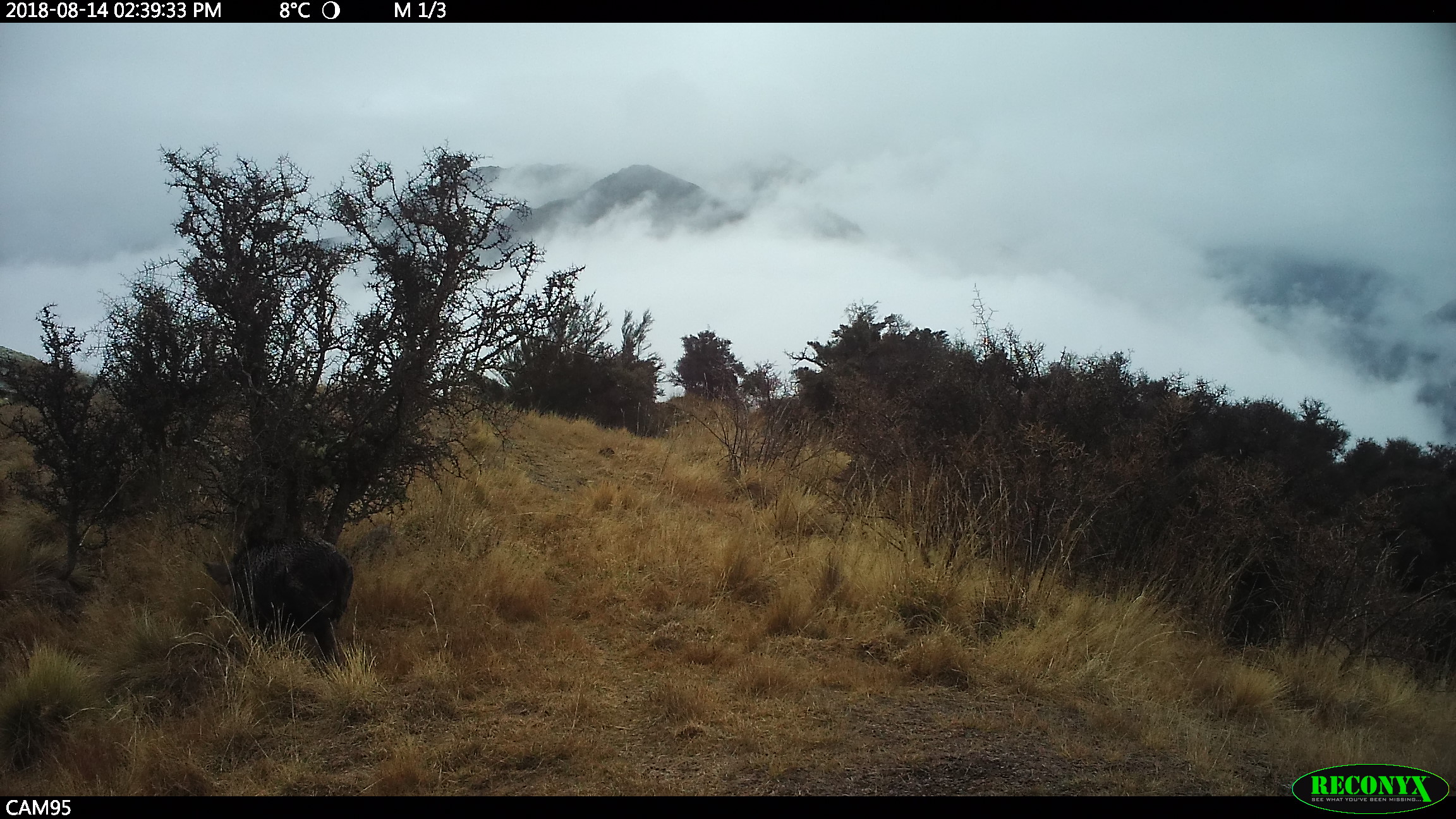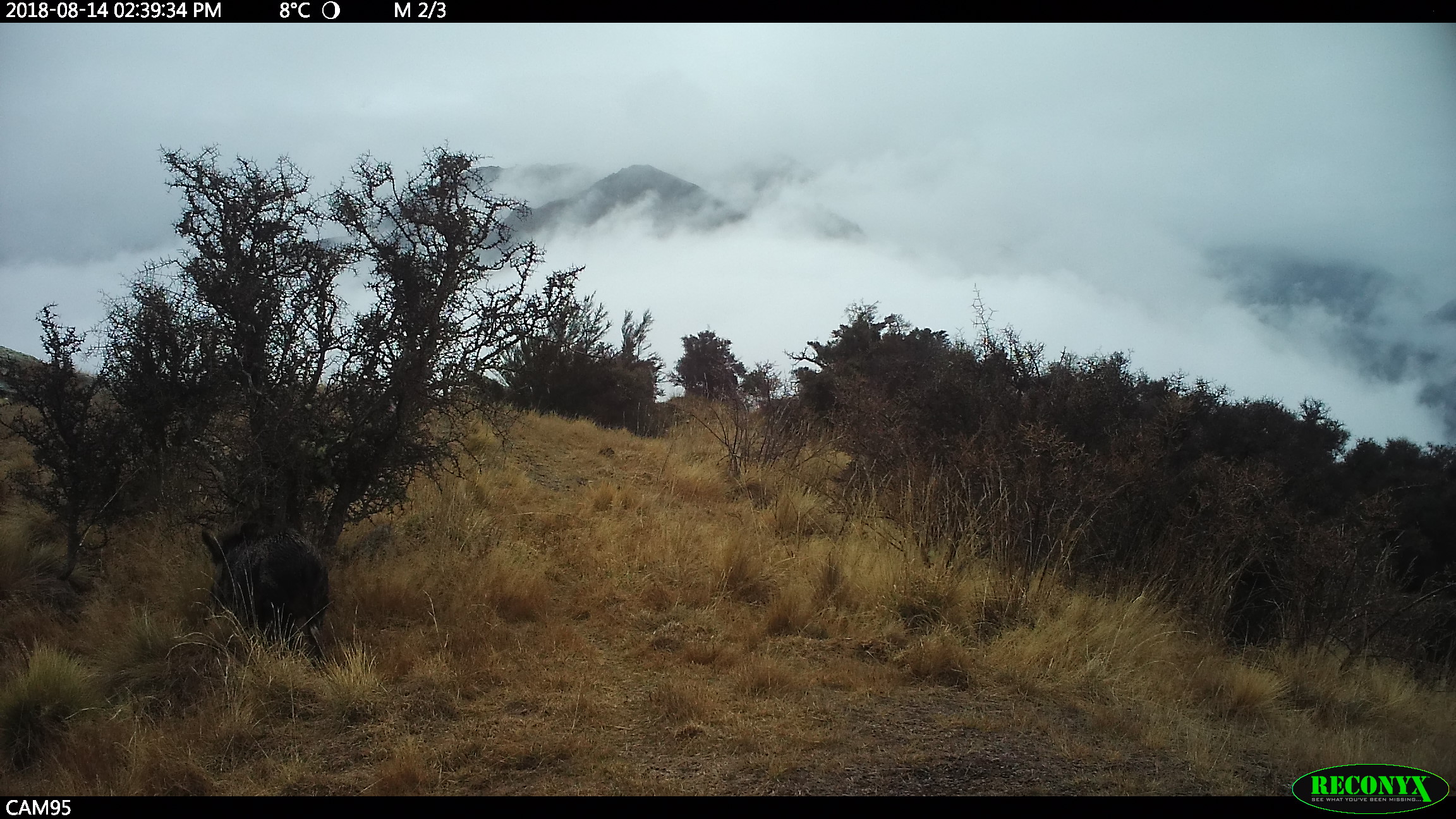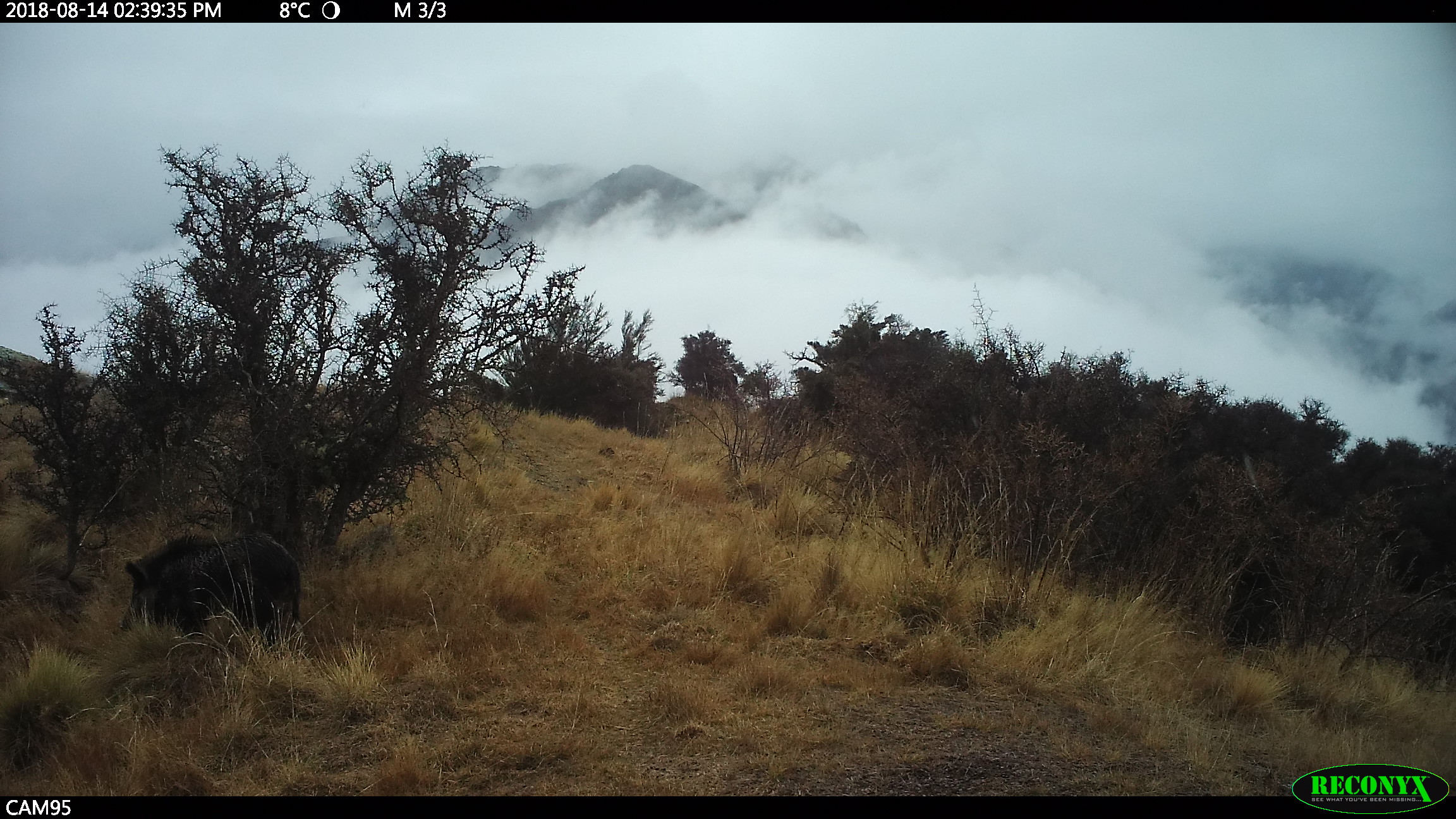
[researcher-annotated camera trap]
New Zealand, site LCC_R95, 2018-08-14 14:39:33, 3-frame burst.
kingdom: Animalia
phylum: Chordata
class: Mammalia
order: Artiodactyla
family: Suidae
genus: Sus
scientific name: Sus scrofa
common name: pig